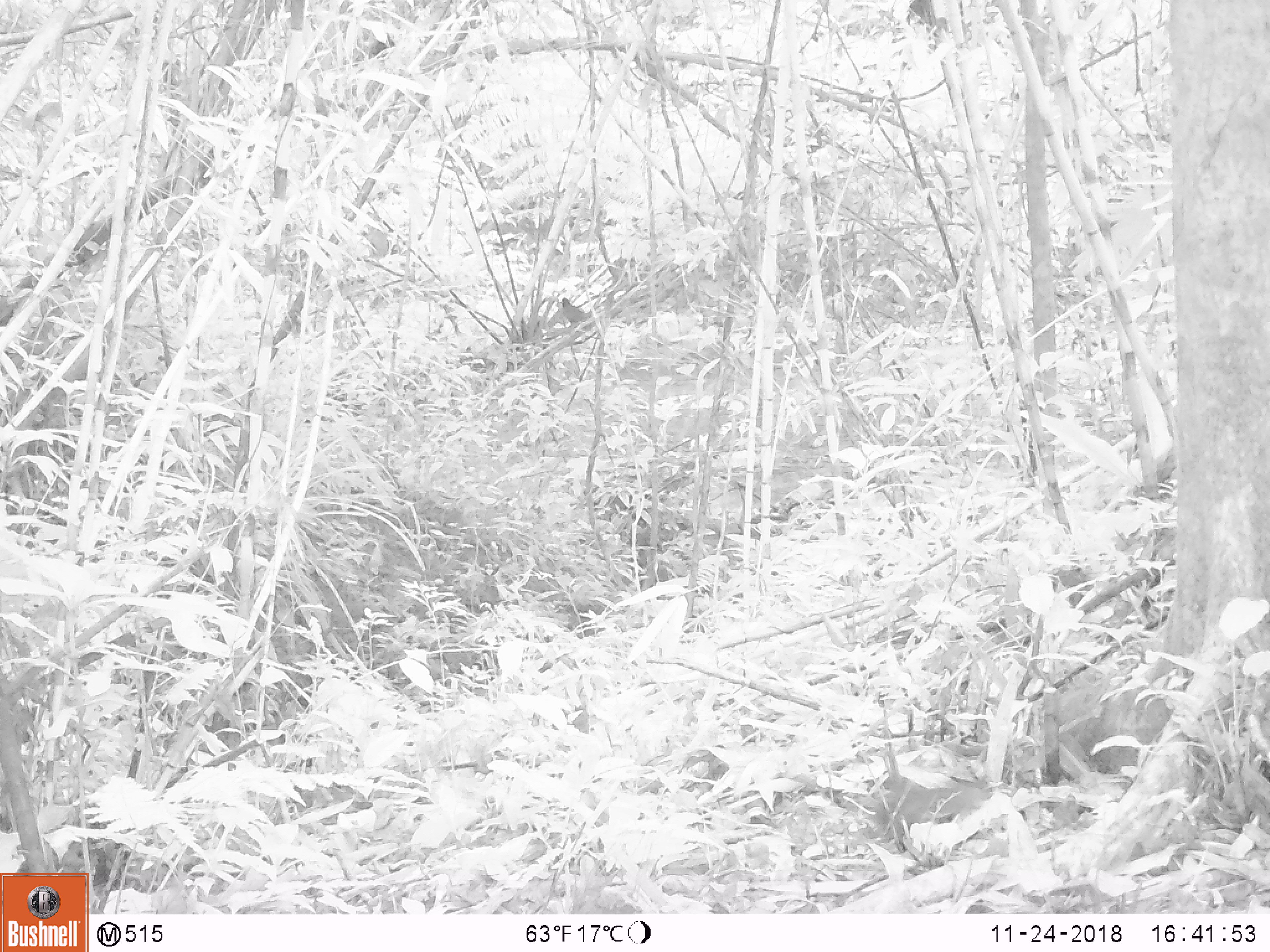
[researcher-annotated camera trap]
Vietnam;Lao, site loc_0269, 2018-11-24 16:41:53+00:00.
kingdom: Animalia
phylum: Chordata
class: Mammalia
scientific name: Mammalia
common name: mammal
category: unidentified small mammal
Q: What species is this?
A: Unidentified small mammal (mammal) (Mammalia).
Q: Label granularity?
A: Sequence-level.